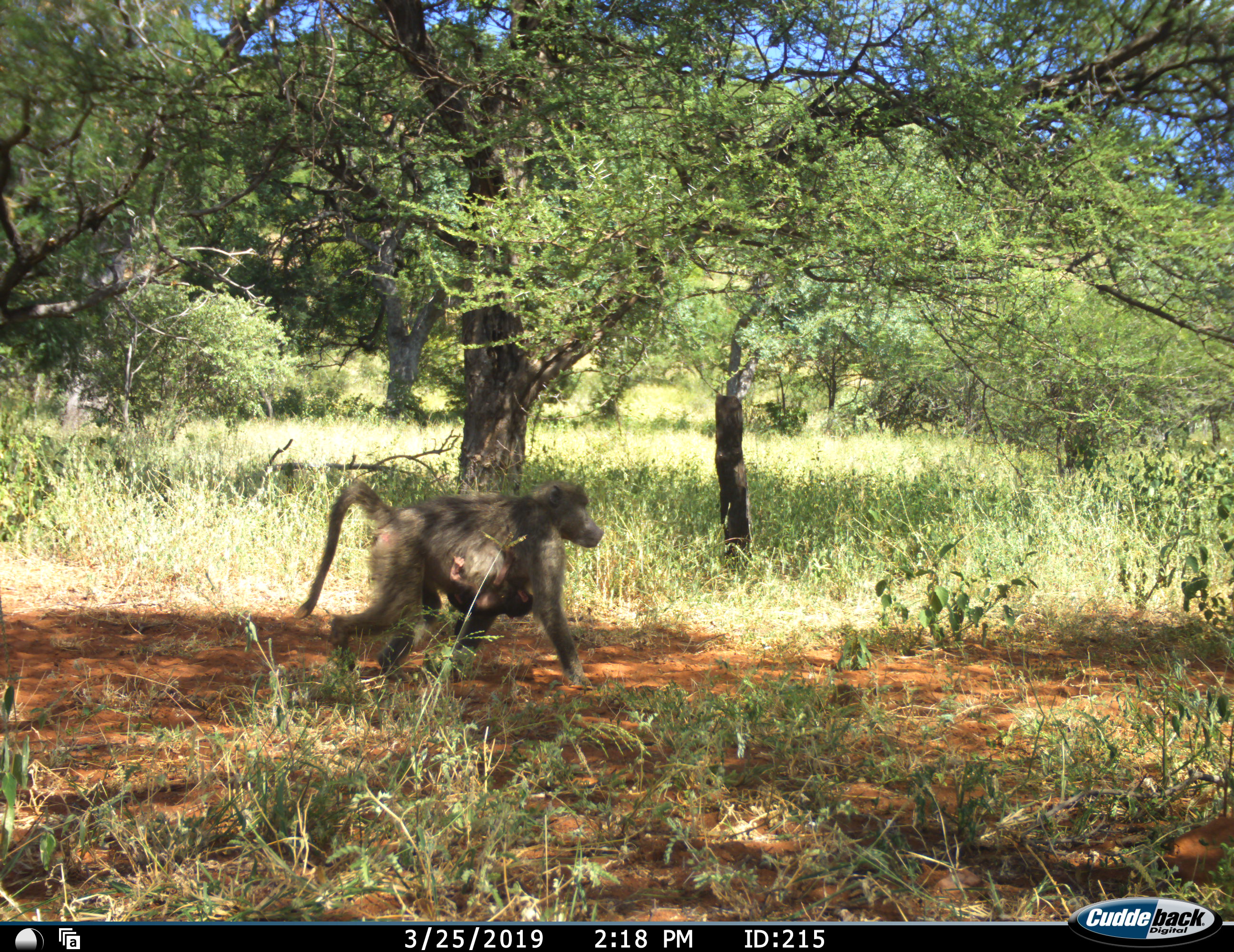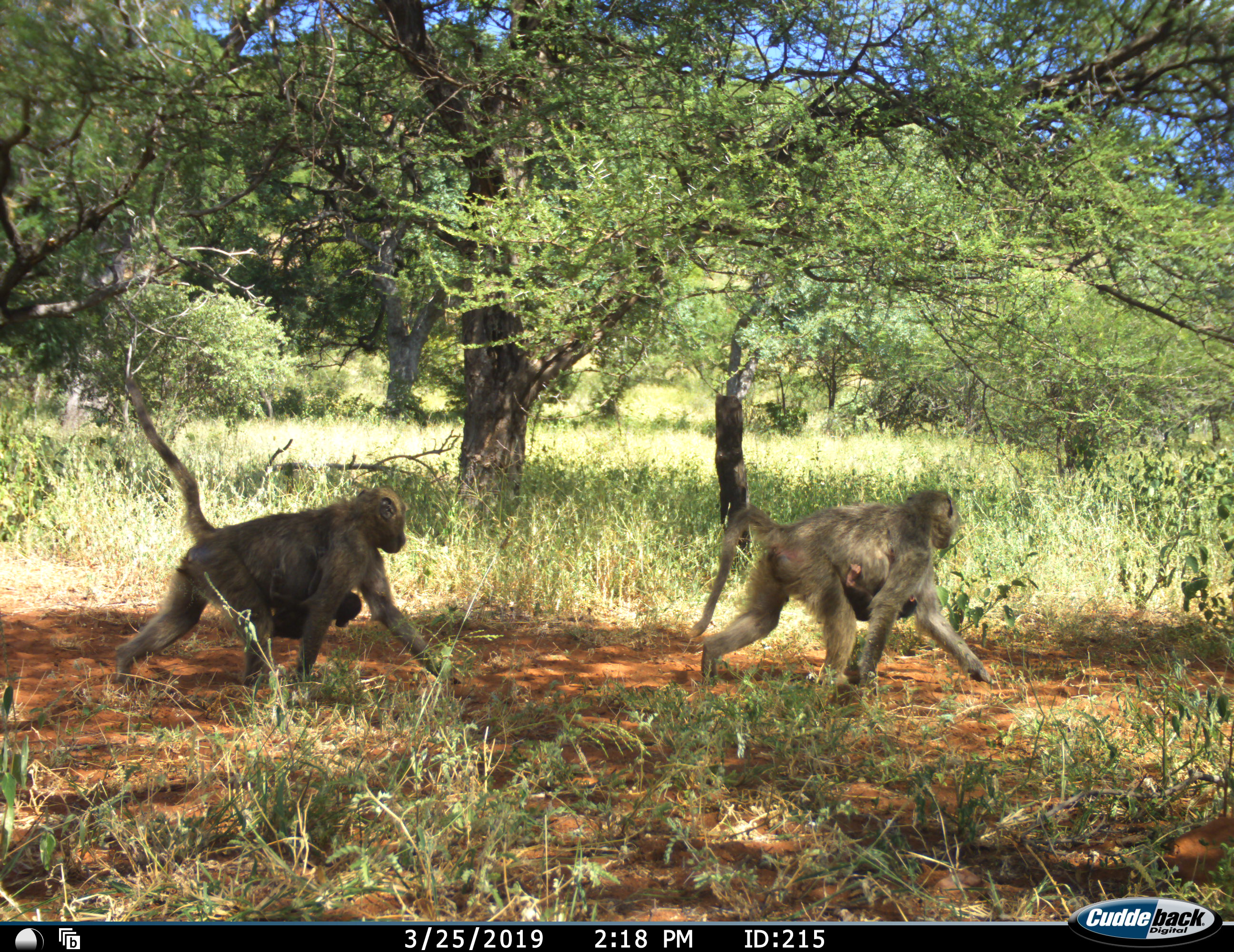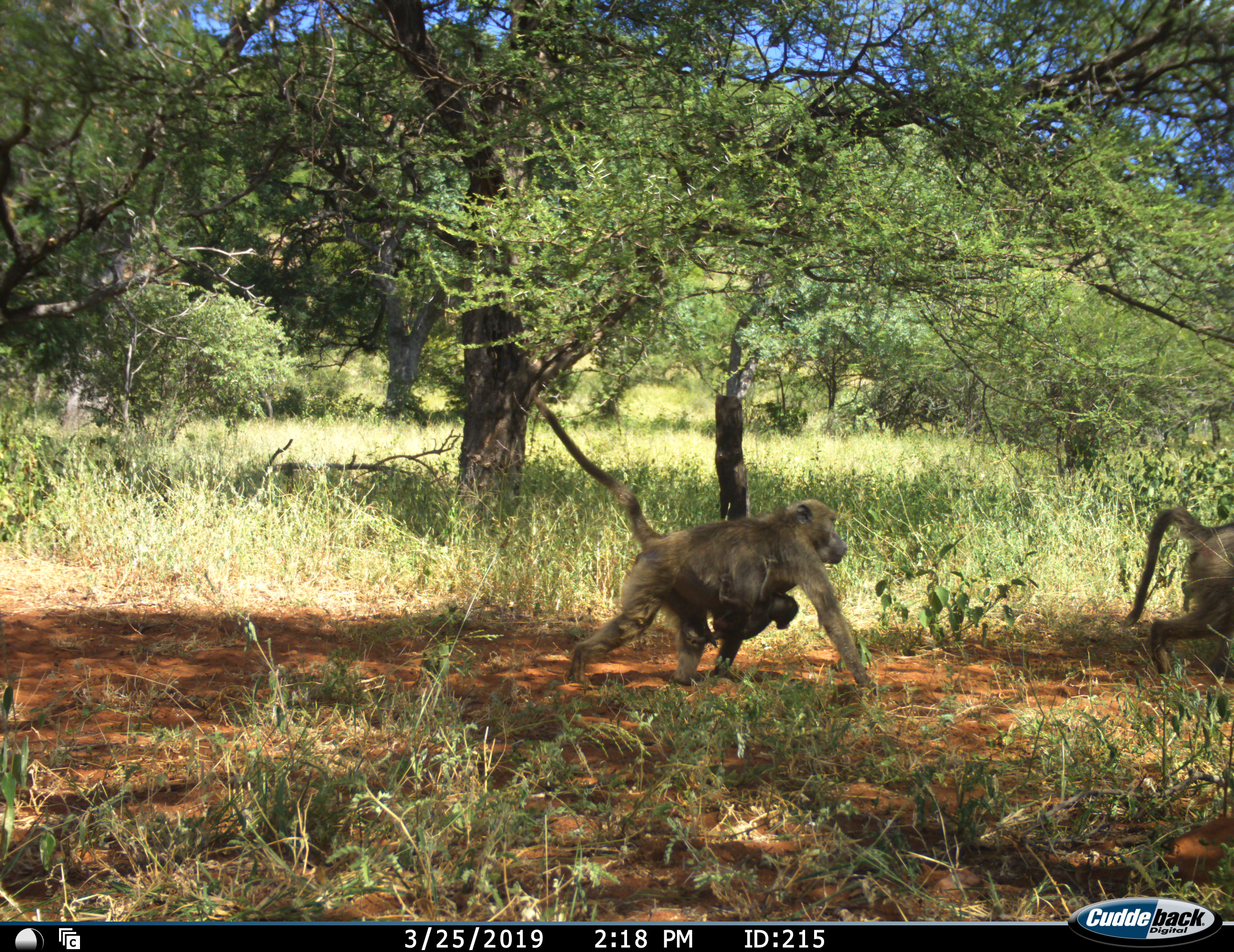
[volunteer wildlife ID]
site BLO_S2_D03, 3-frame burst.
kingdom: Animalia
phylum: Chordata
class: Mammalia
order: Primates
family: Cercopithecidae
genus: Papio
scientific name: Papio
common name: baboon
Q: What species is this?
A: Baboon (Papio).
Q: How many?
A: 4.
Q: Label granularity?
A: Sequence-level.